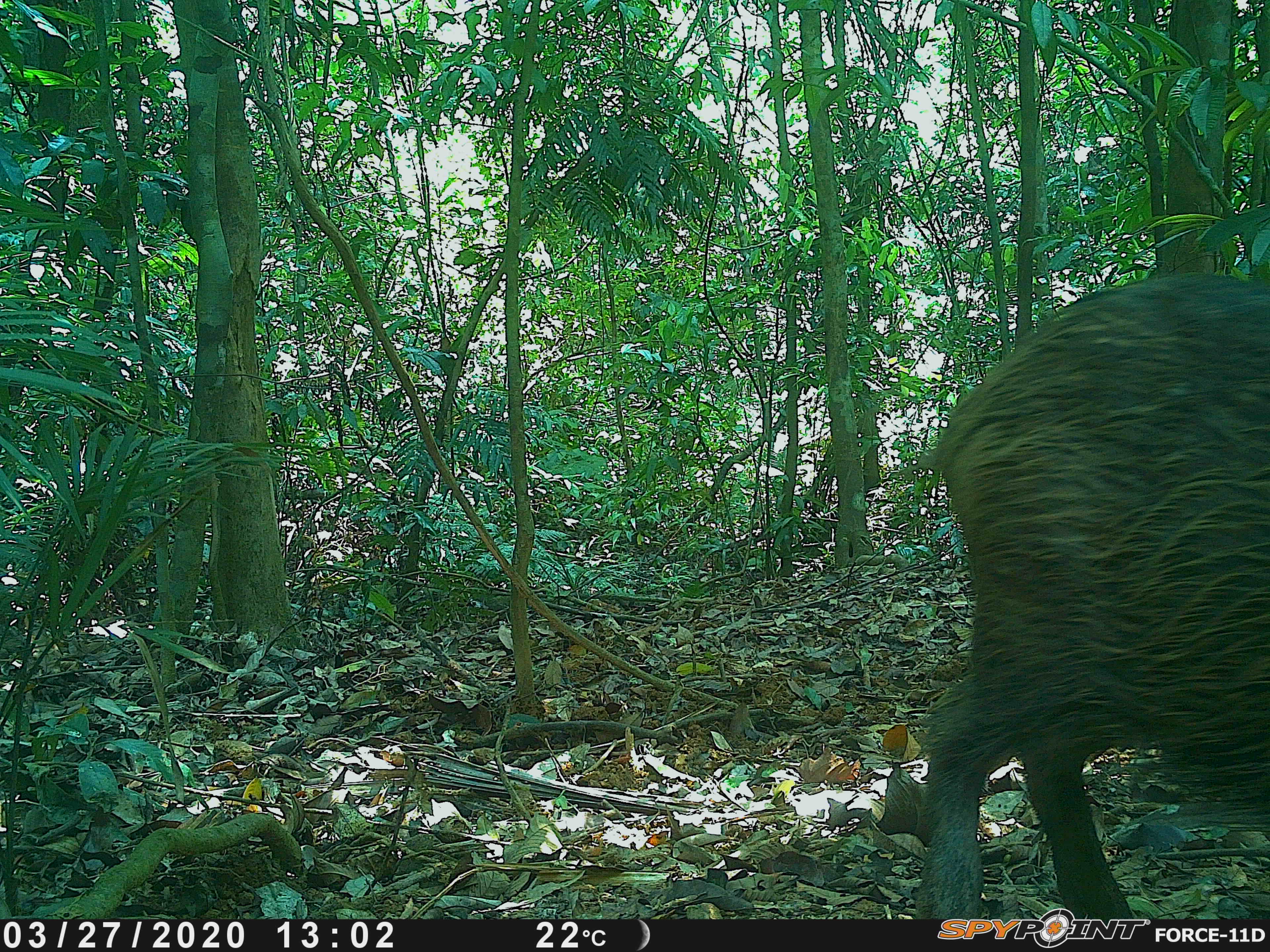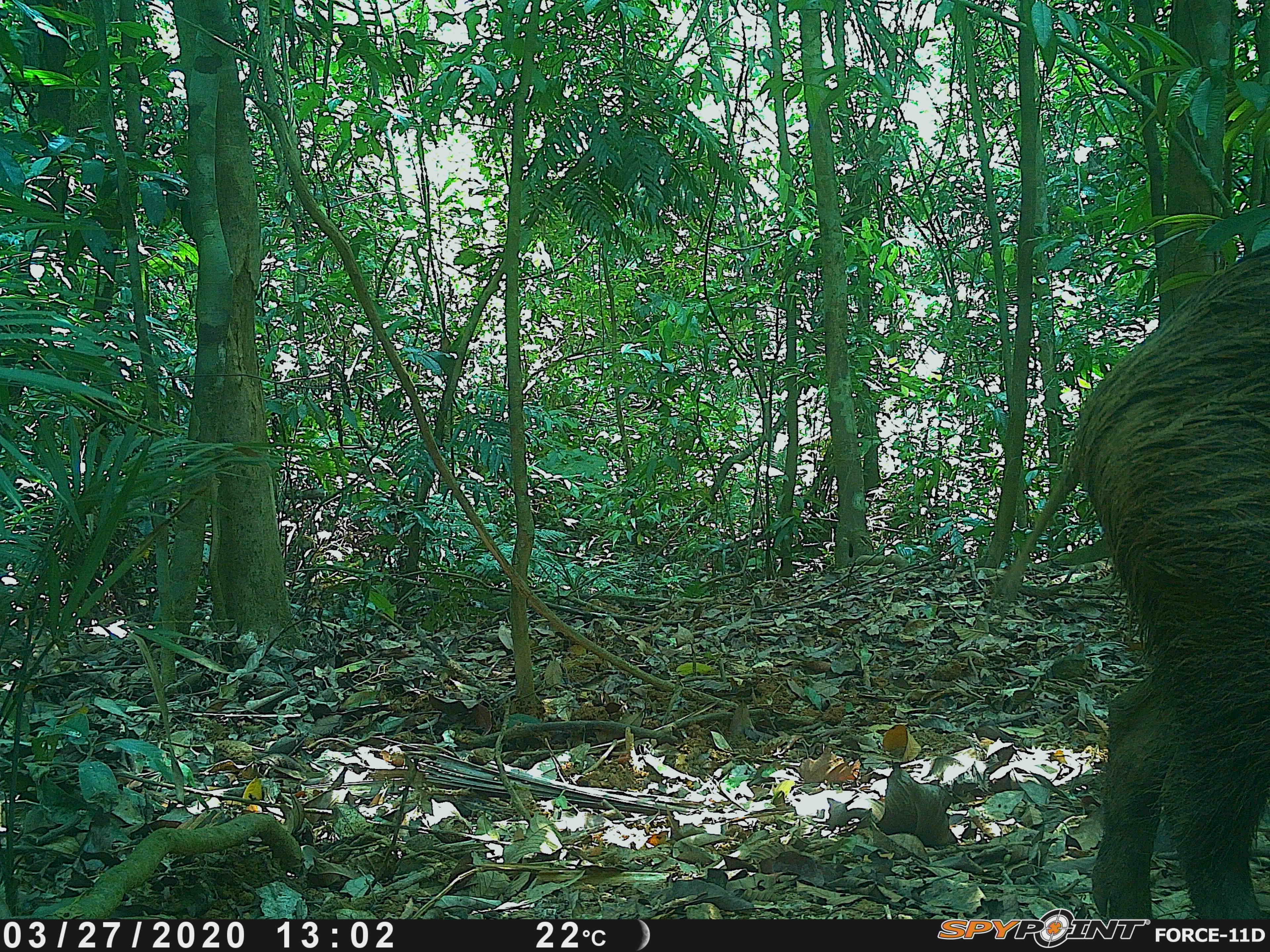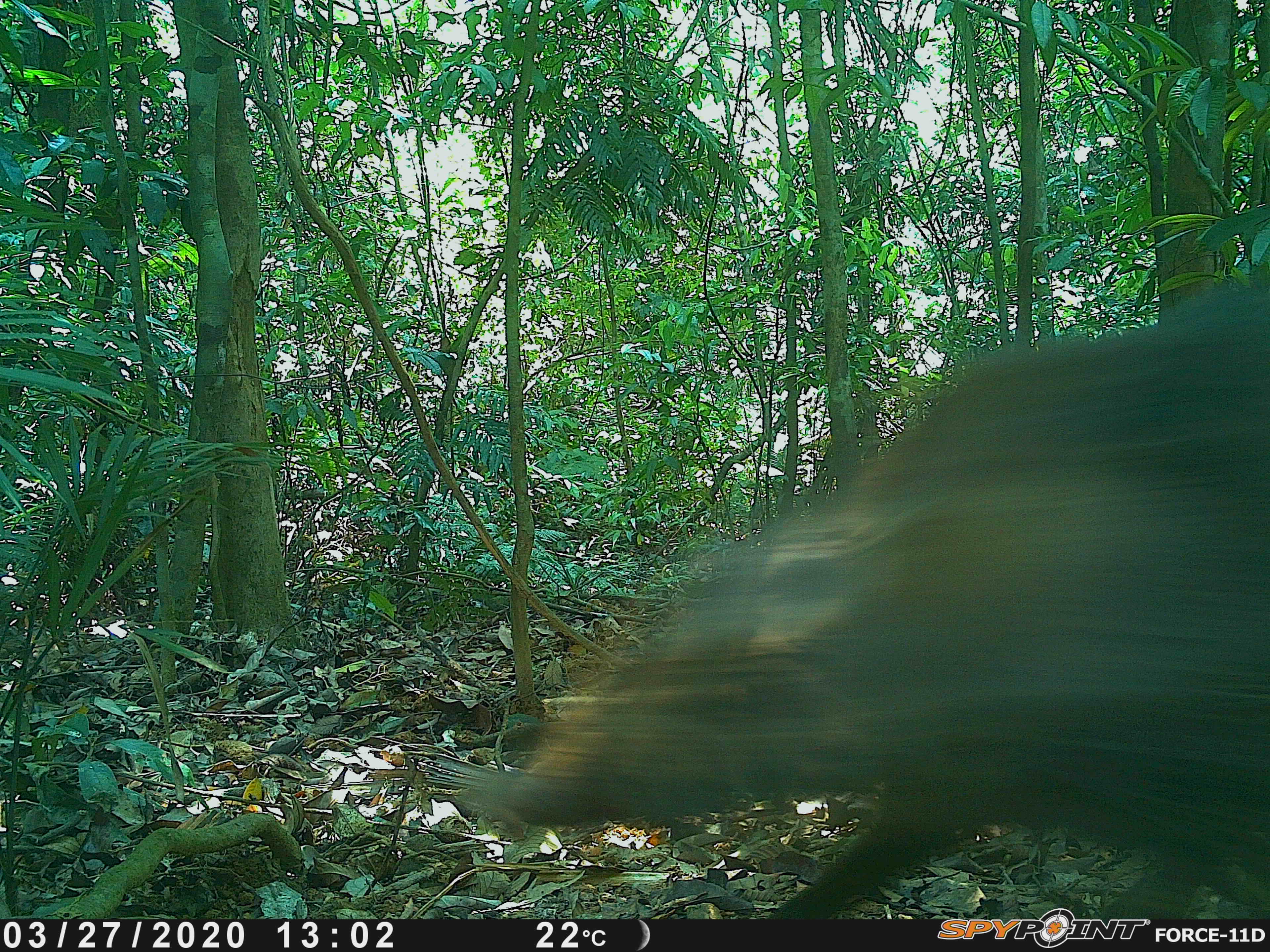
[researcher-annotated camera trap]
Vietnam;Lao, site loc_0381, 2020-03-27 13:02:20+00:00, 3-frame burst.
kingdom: Animalia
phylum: Chordata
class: Mammalia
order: Artiodactyla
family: Suidae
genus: Sus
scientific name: Sus scrofa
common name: eurasian wild pig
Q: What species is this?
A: Eurasian wild pig (Sus scrofa).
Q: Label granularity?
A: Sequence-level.